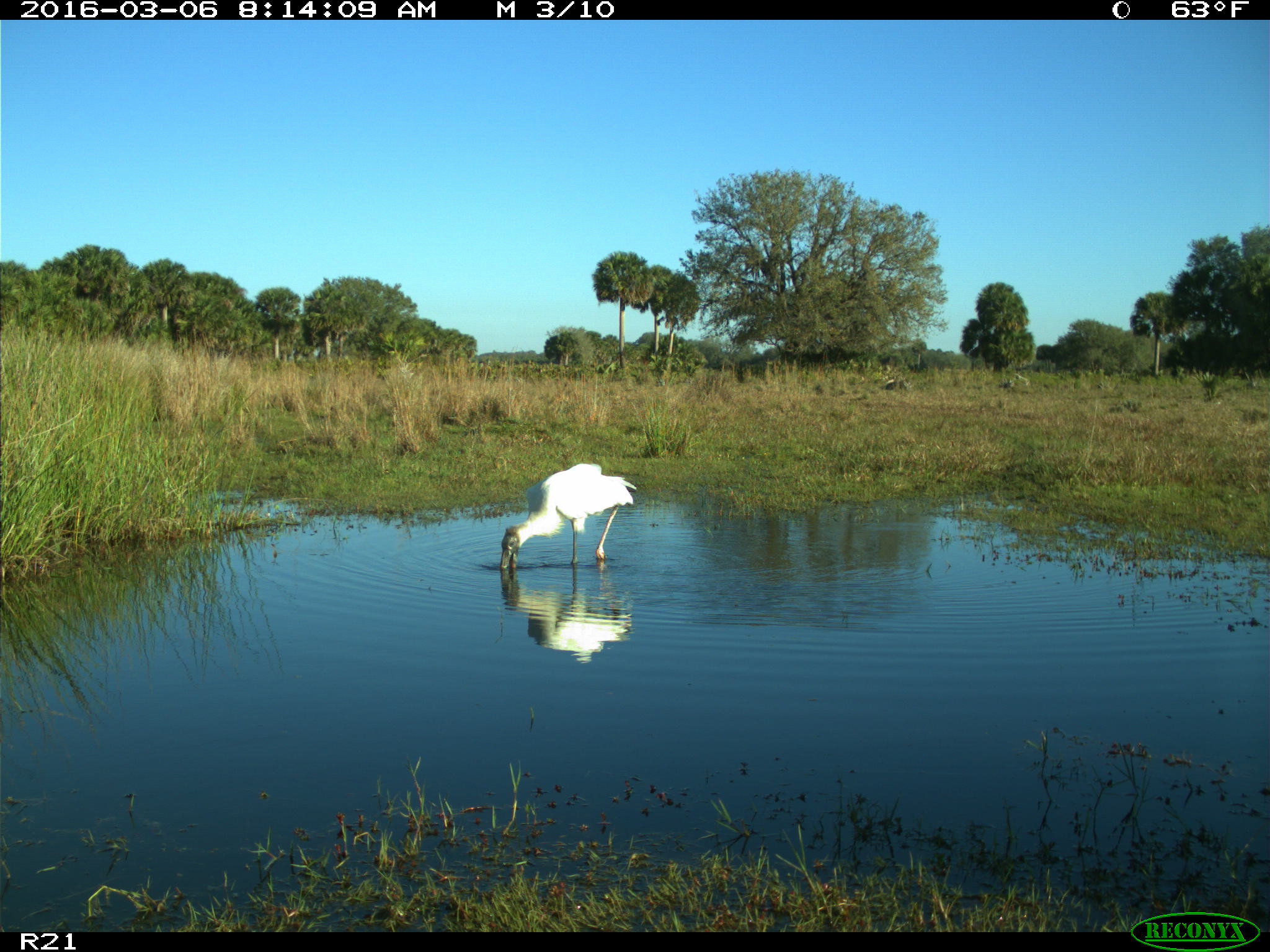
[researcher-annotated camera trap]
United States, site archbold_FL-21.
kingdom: Animalia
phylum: Chordata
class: Aves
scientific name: Aves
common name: birds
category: unidentified bird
Unidentified bird (birds) (Aves).